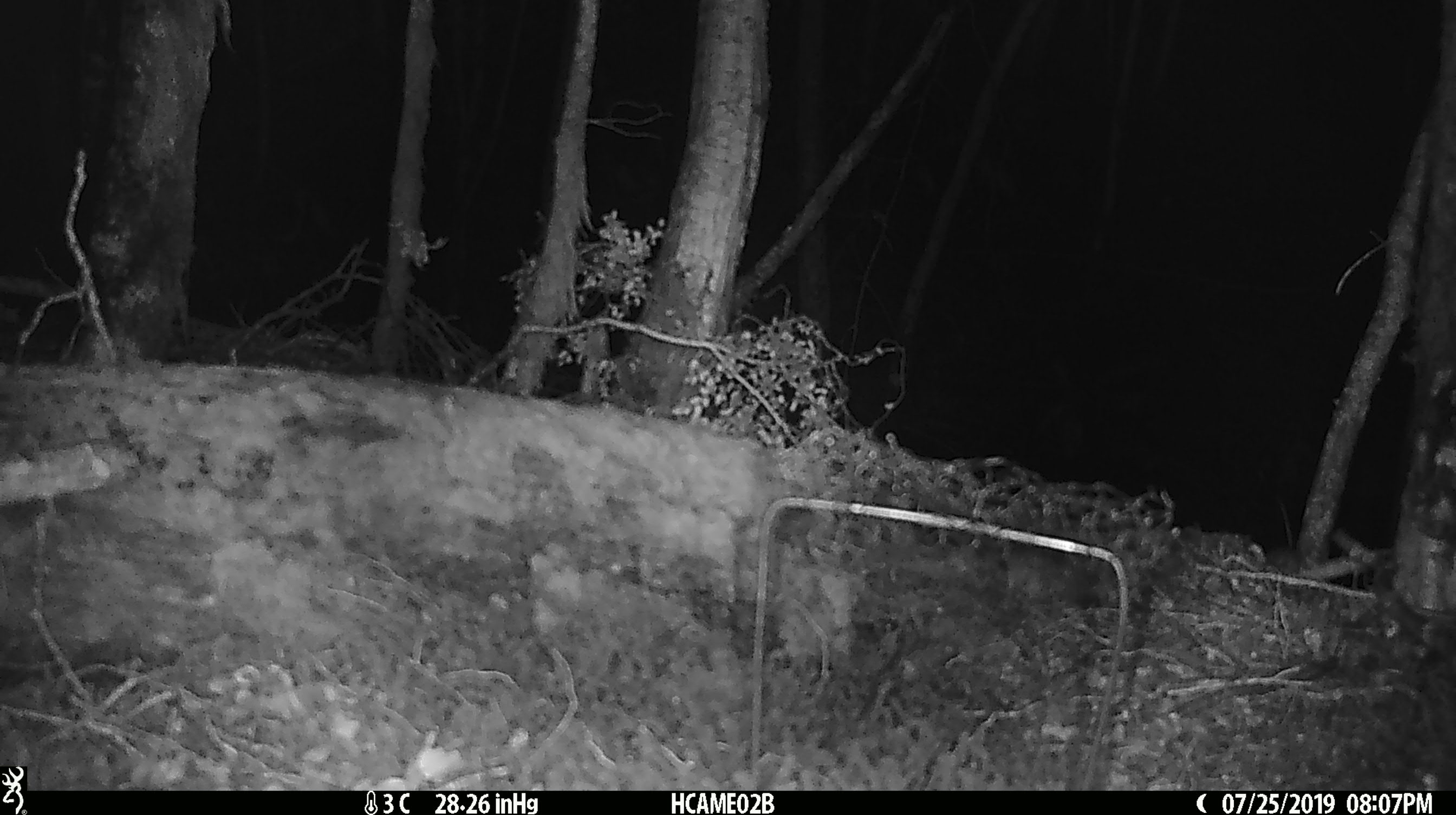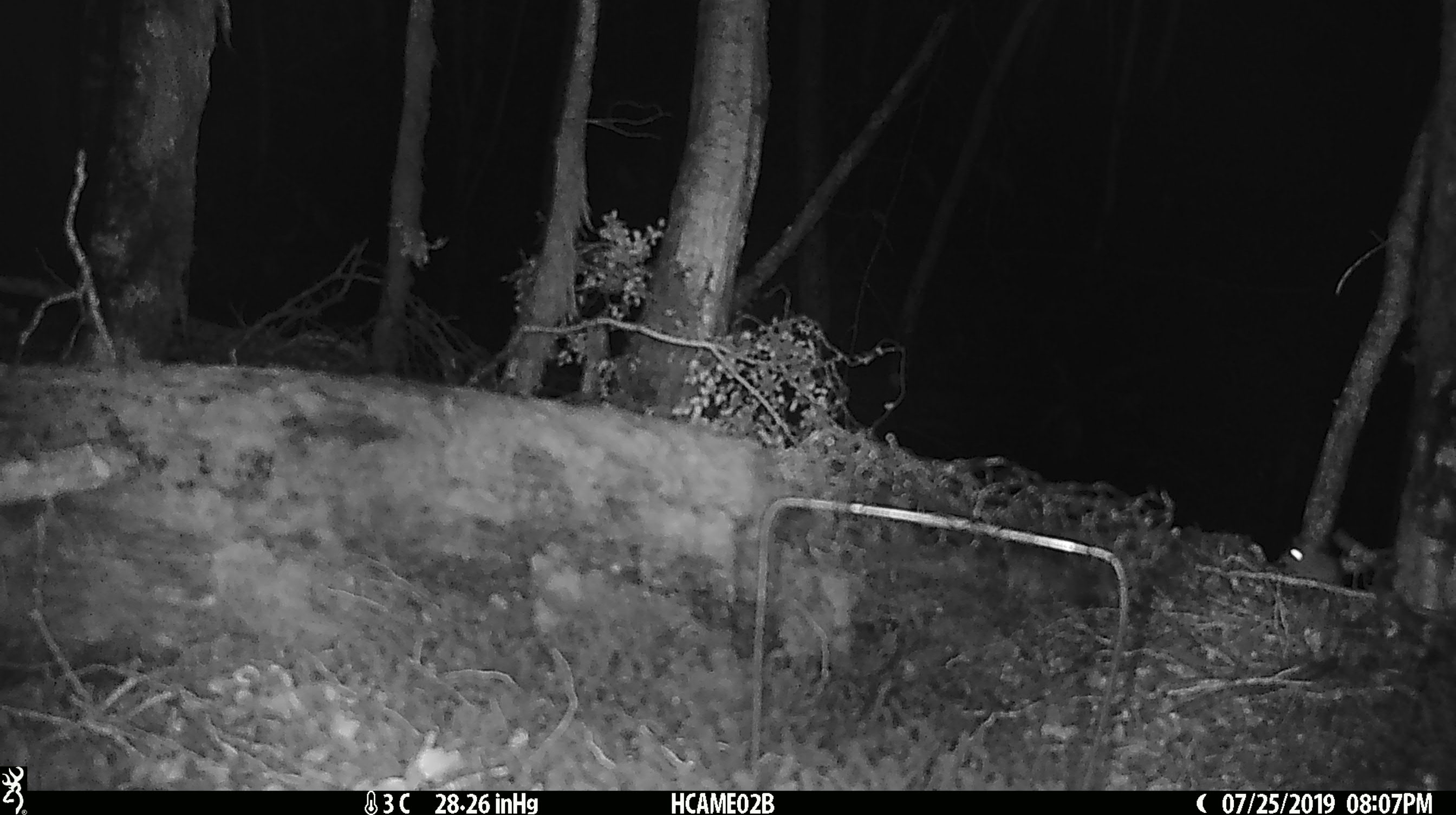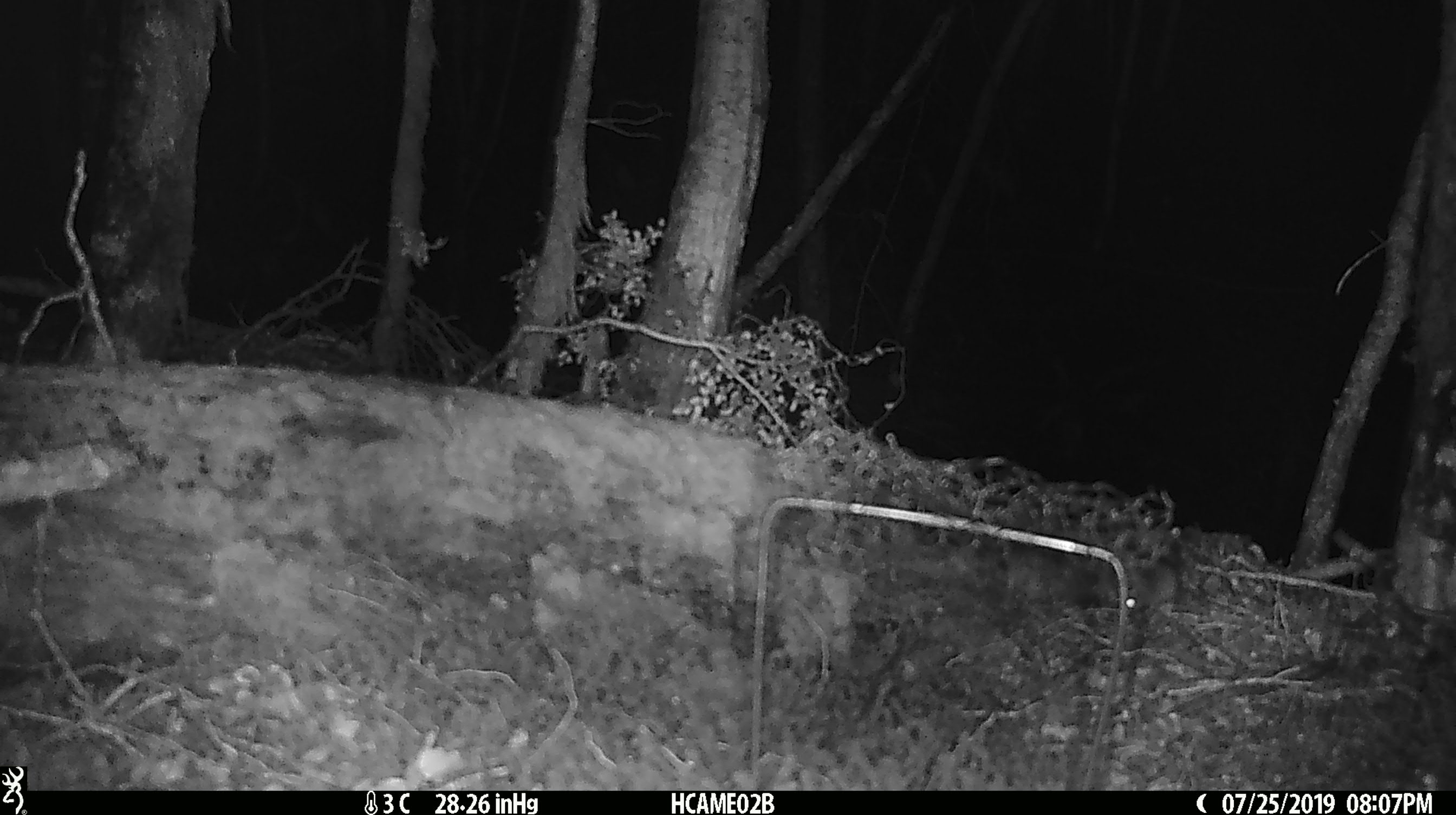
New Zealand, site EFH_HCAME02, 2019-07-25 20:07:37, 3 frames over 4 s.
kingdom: Animalia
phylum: Chordata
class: Mammalia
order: Rodentia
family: Muridae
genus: Mus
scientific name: Mus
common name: mouse